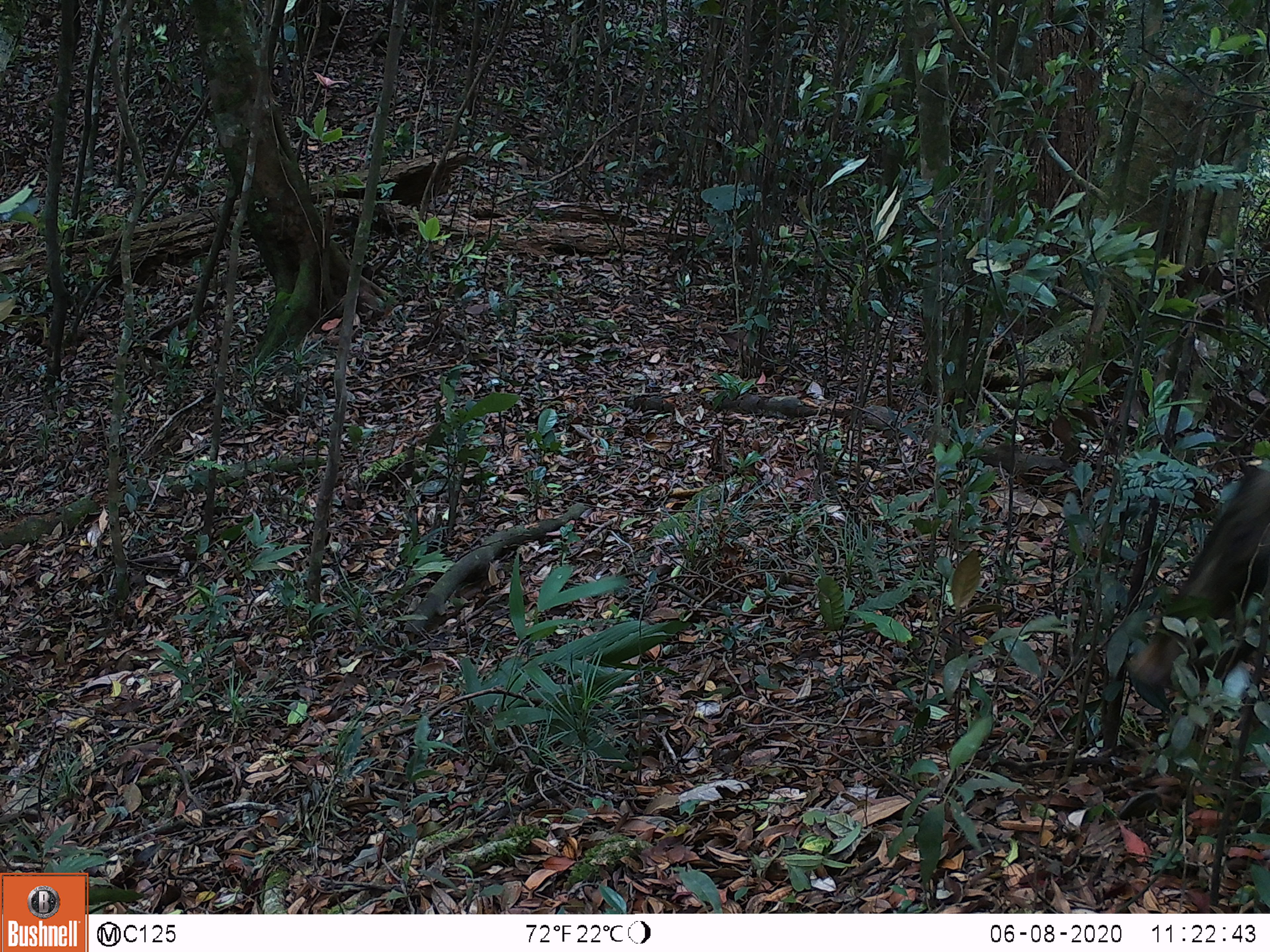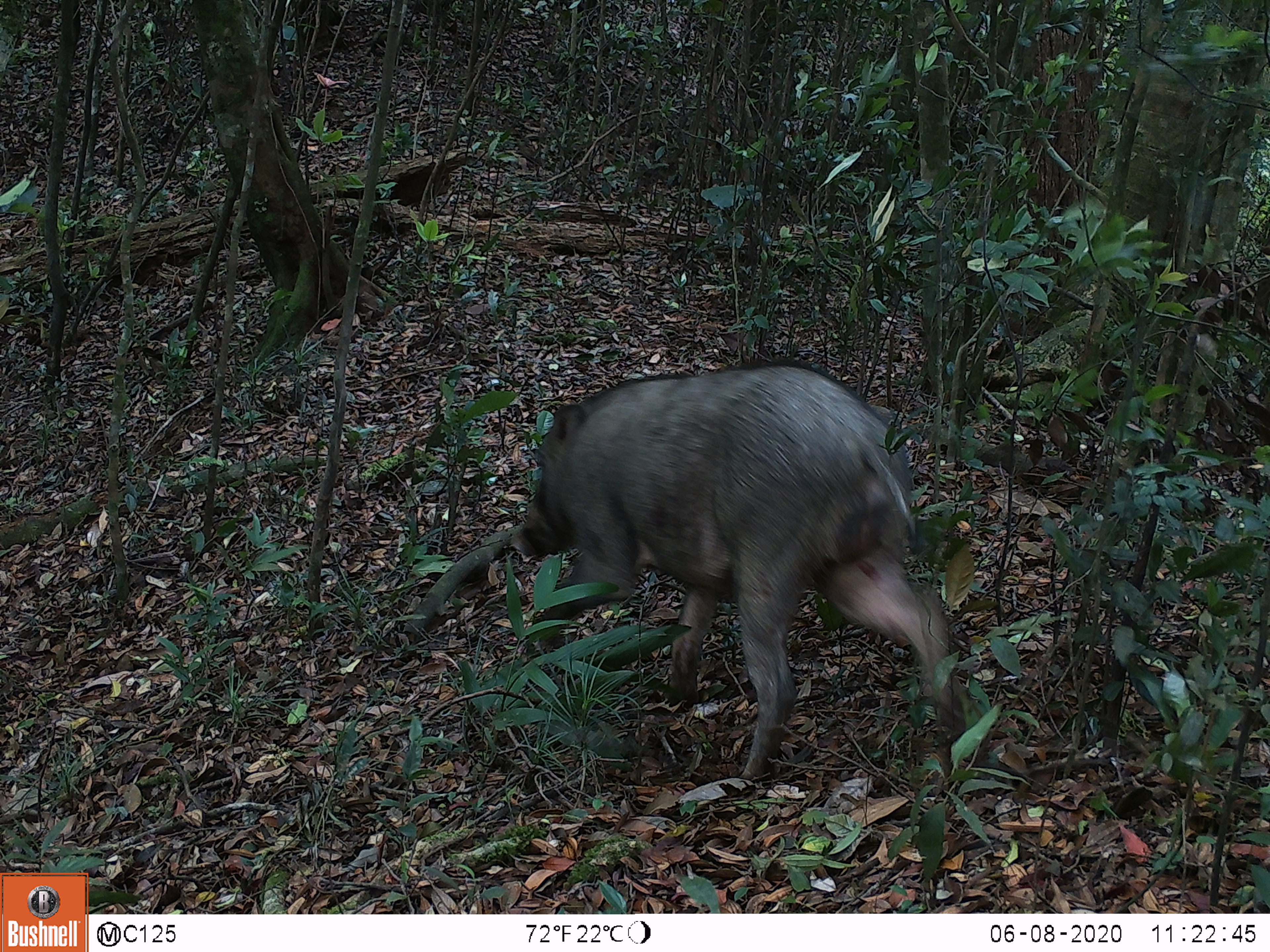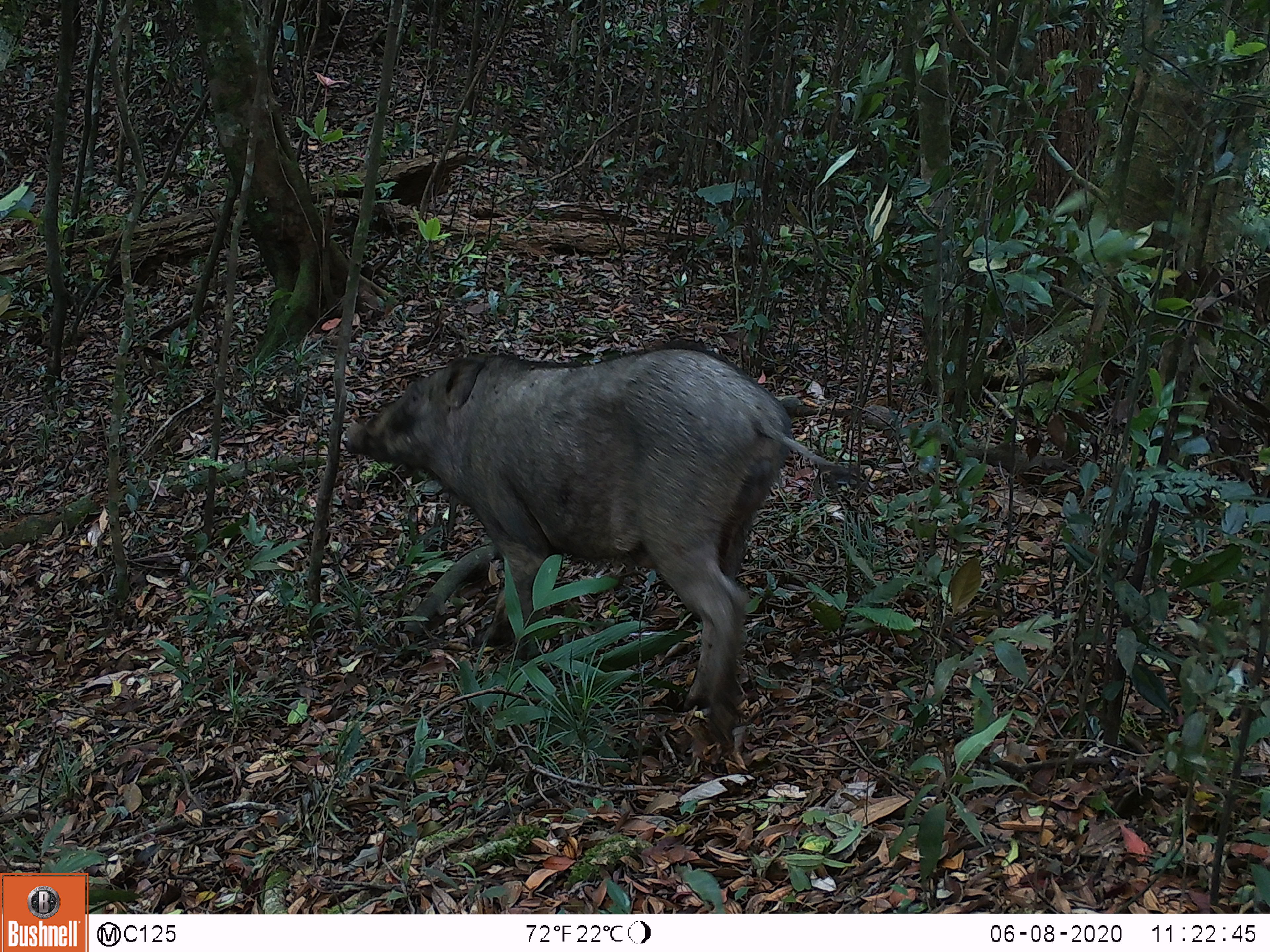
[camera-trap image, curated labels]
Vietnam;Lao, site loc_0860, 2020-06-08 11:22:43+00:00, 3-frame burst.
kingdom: Animalia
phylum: Chordata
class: Mammalia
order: Artiodactyla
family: Suidae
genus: Sus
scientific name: Sus scrofa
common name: eurasian wild pig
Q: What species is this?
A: Eurasian wild pig (Sus scrofa).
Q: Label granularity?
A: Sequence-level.